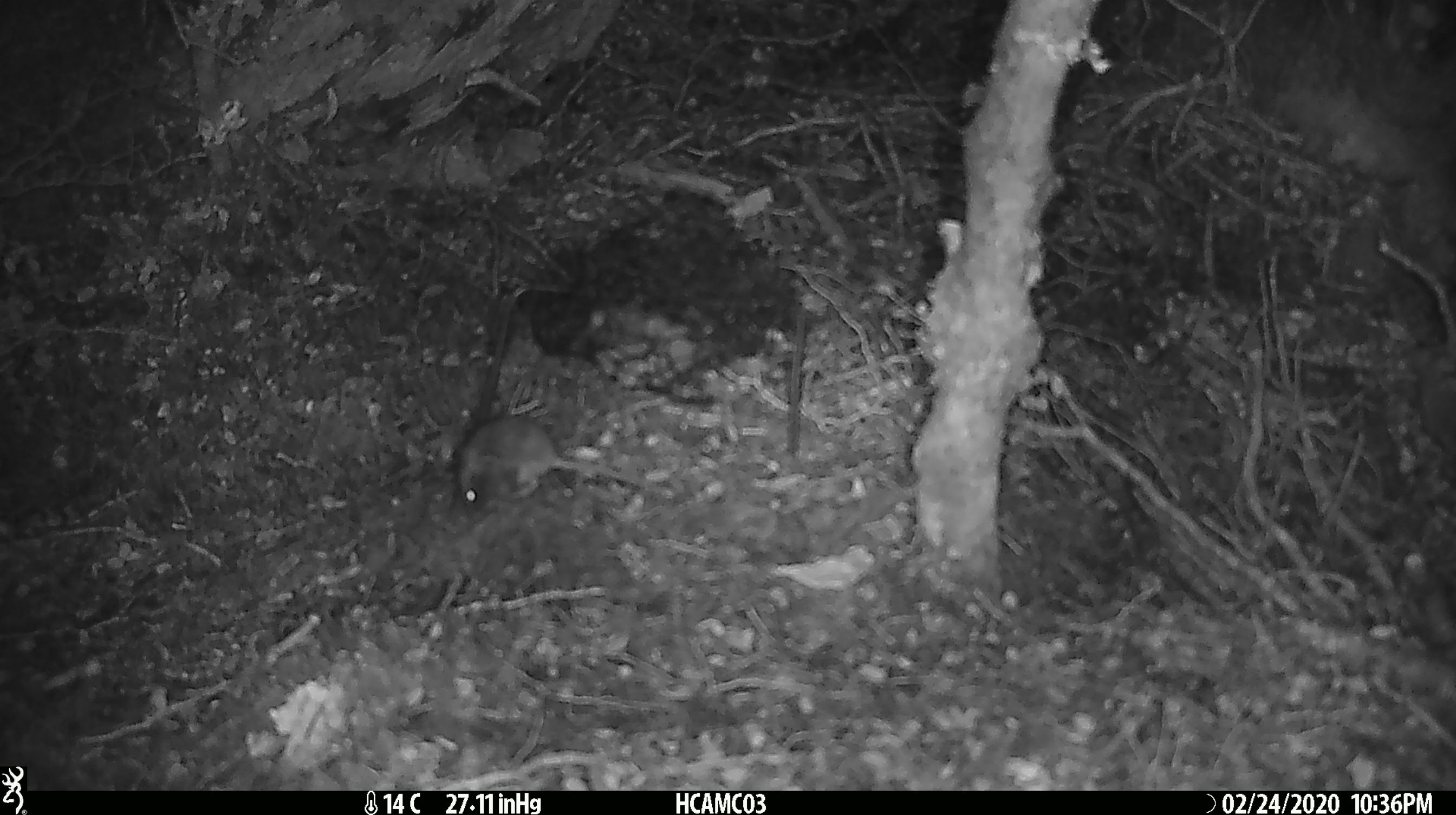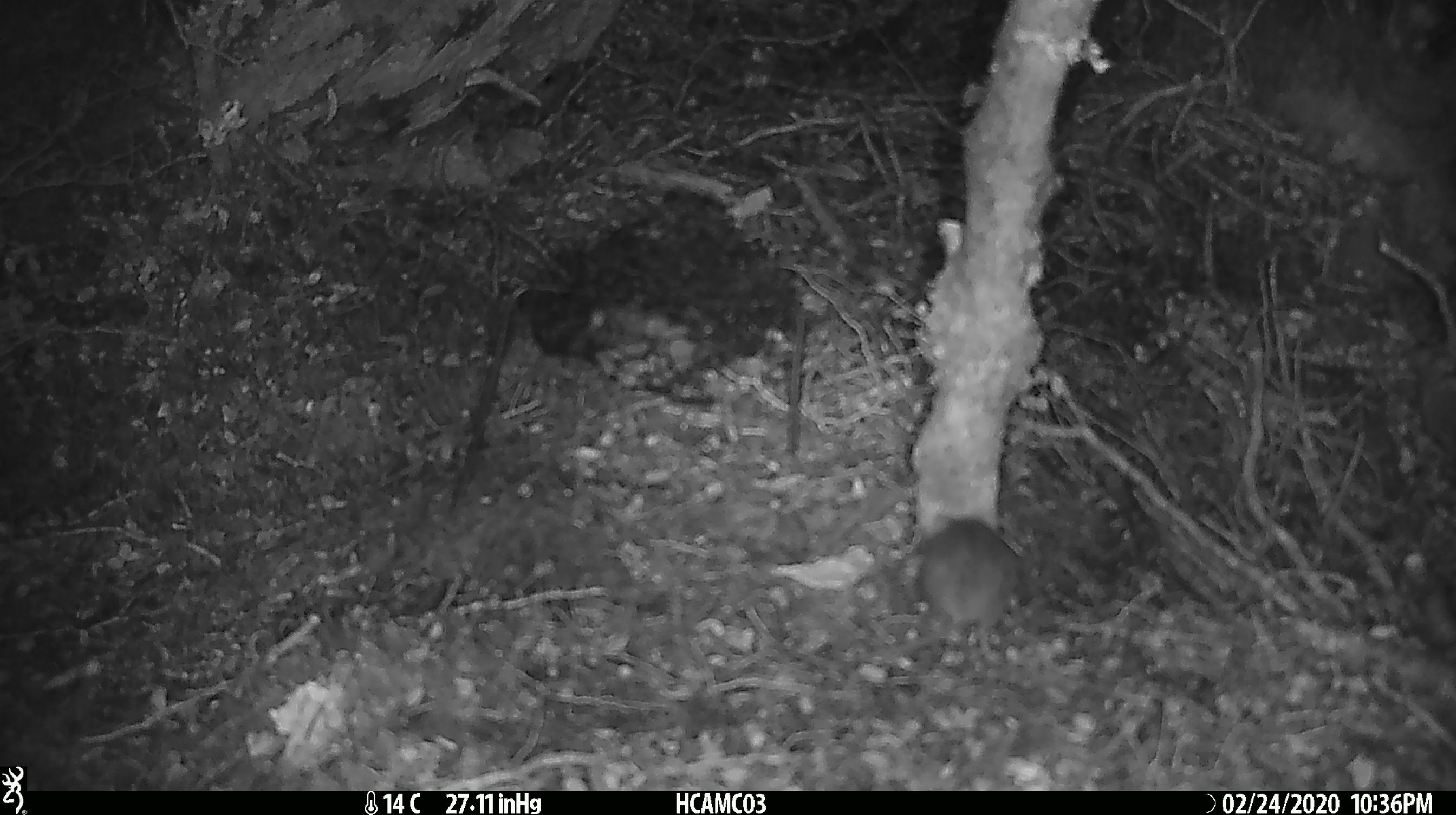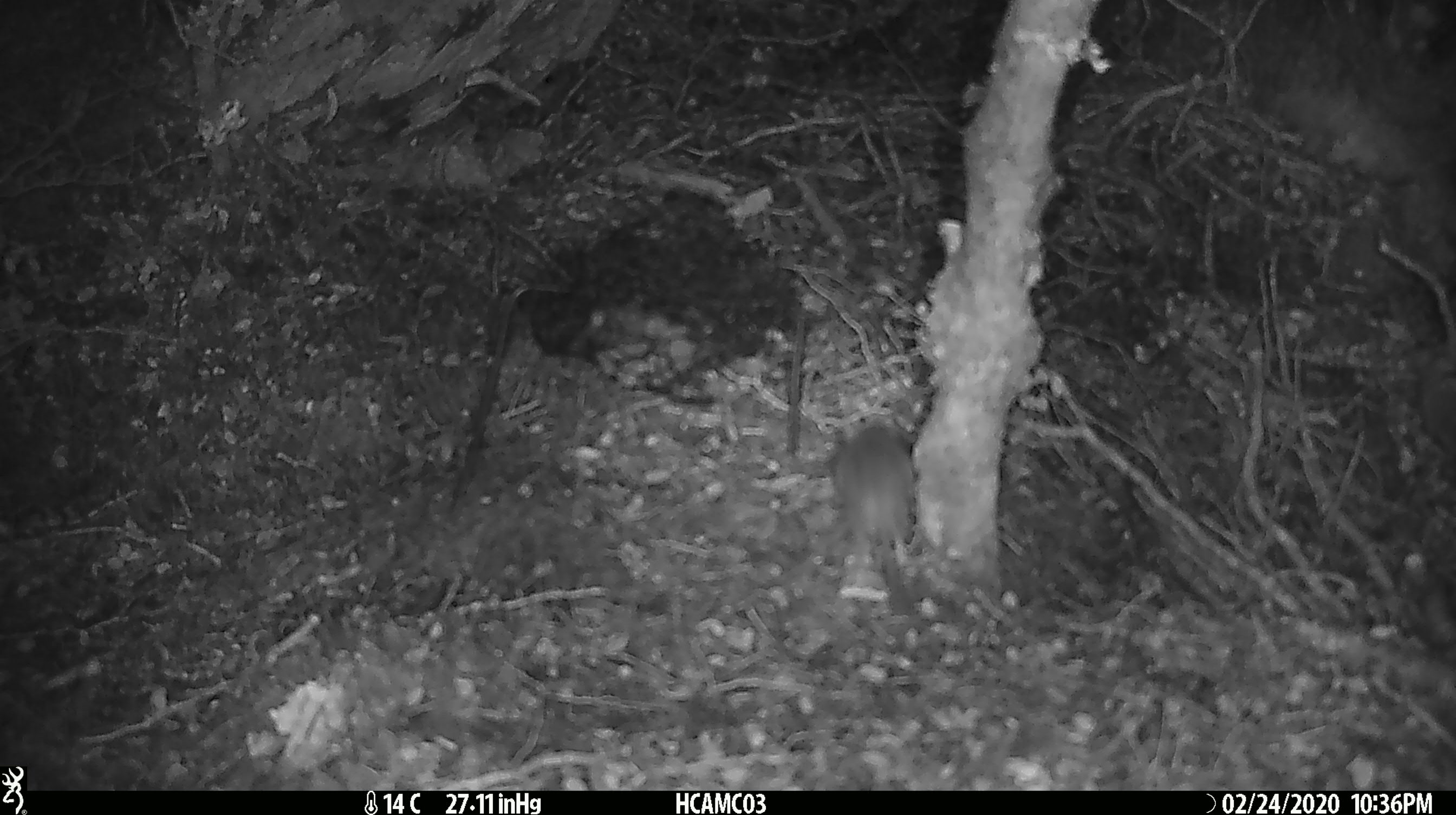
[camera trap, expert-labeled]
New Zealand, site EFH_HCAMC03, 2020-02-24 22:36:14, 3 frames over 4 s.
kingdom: Animalia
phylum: Chordata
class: Mammalia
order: Rodentia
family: Muridae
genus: Mus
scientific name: Mus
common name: mouse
Mouse (Mus).